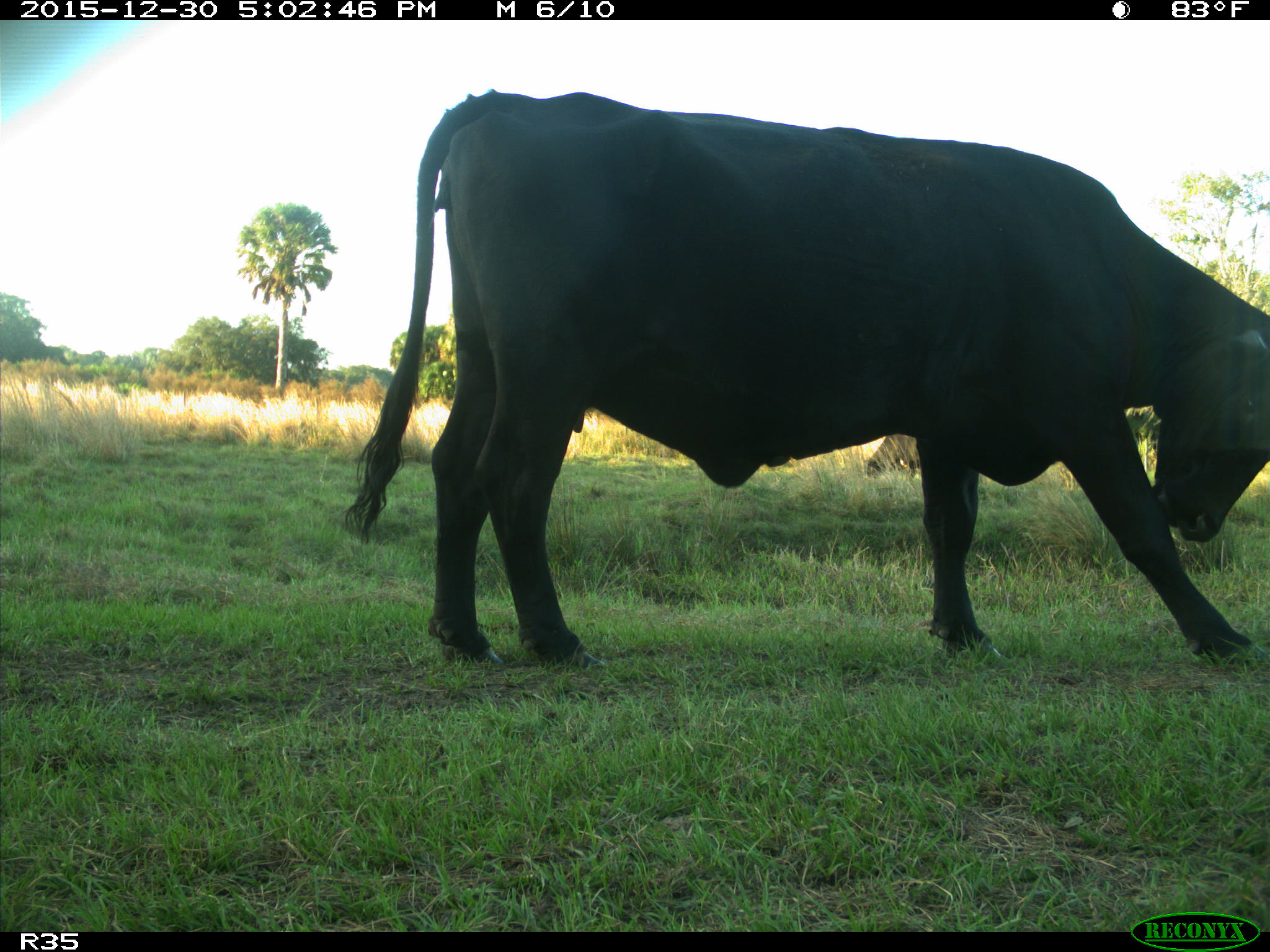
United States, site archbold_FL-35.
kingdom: Animalia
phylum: Chordata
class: Mammalia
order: Artiodactyla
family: Bovidae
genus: Bos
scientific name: Bos taurus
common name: domestic cow